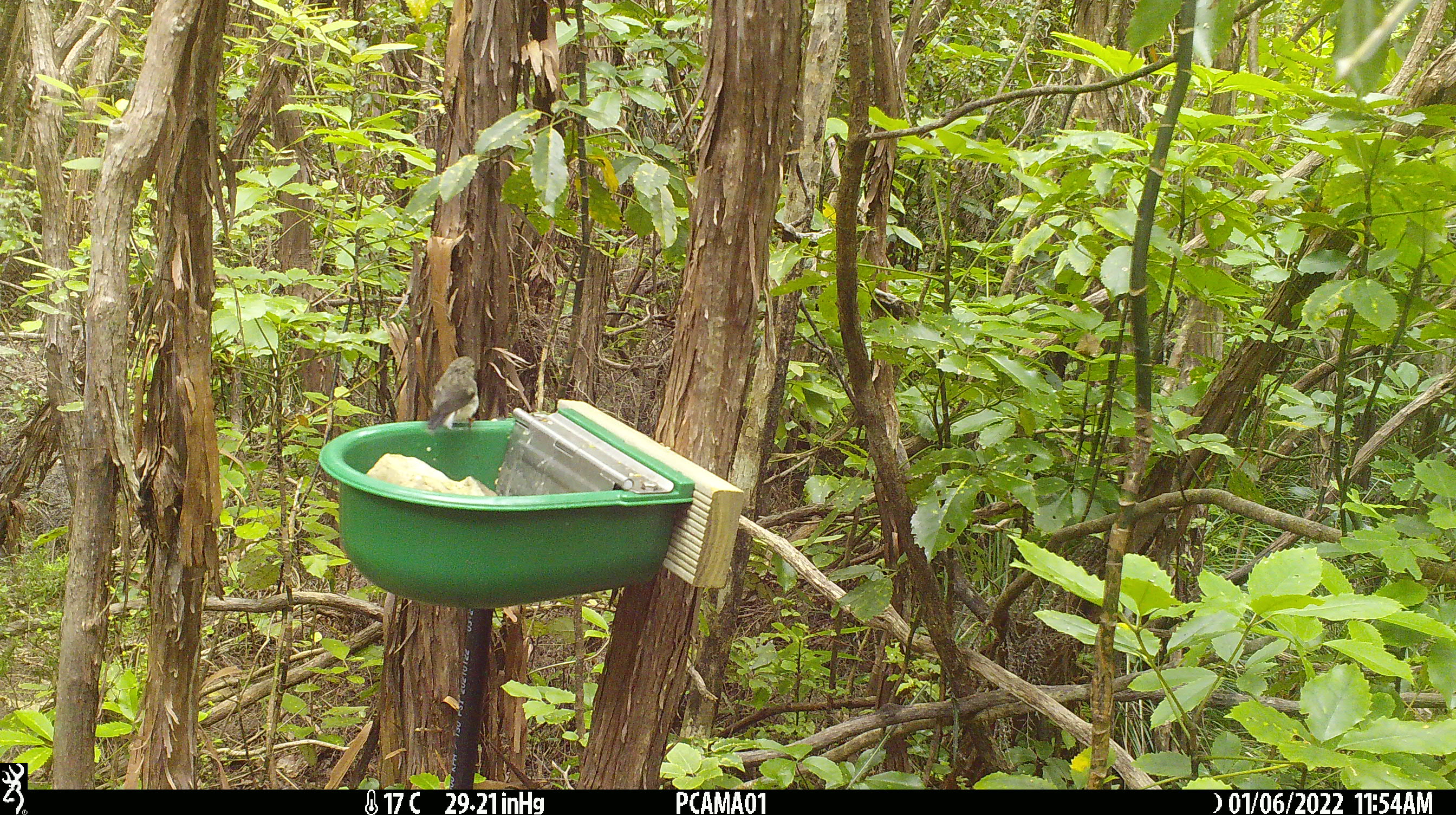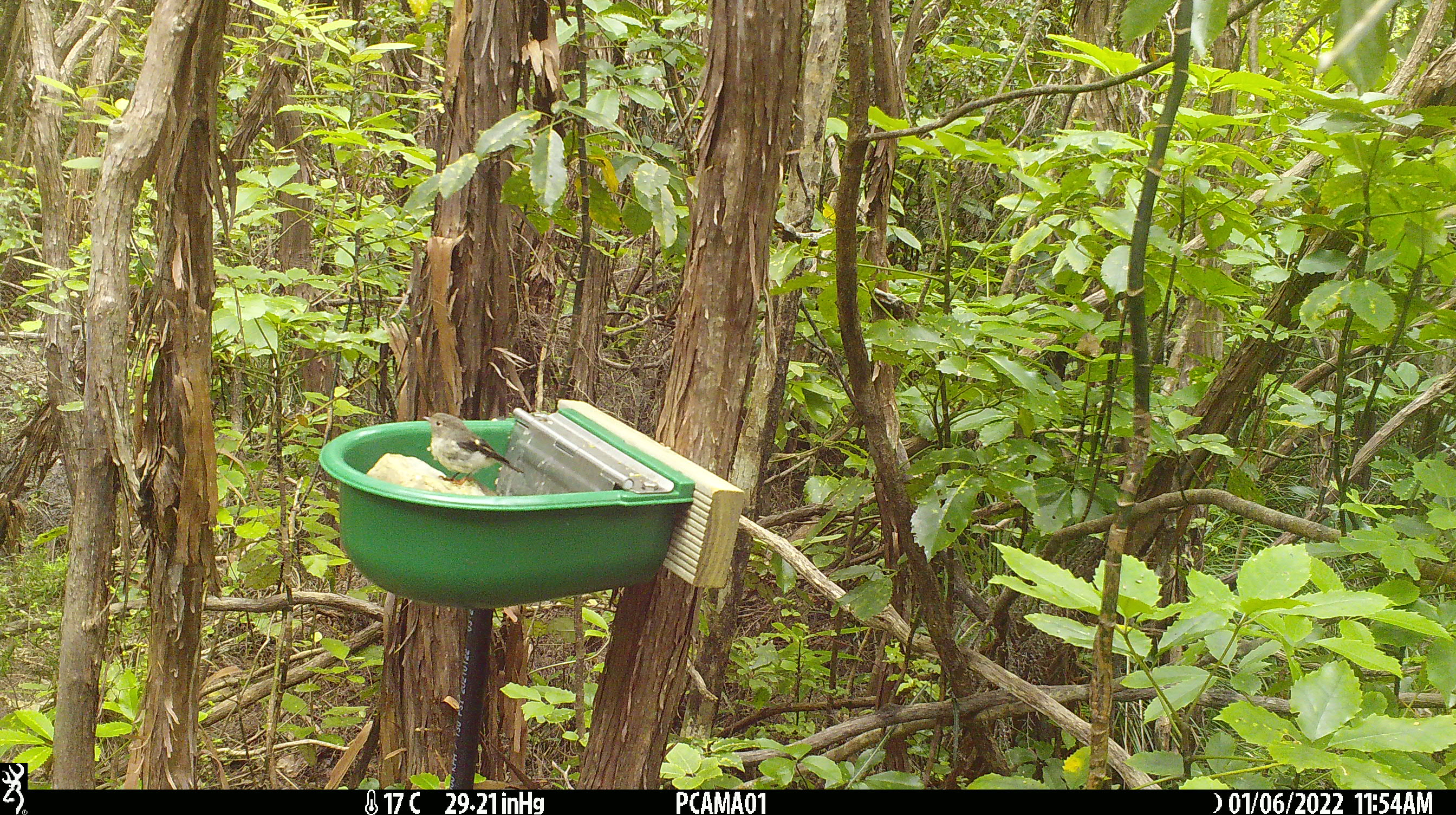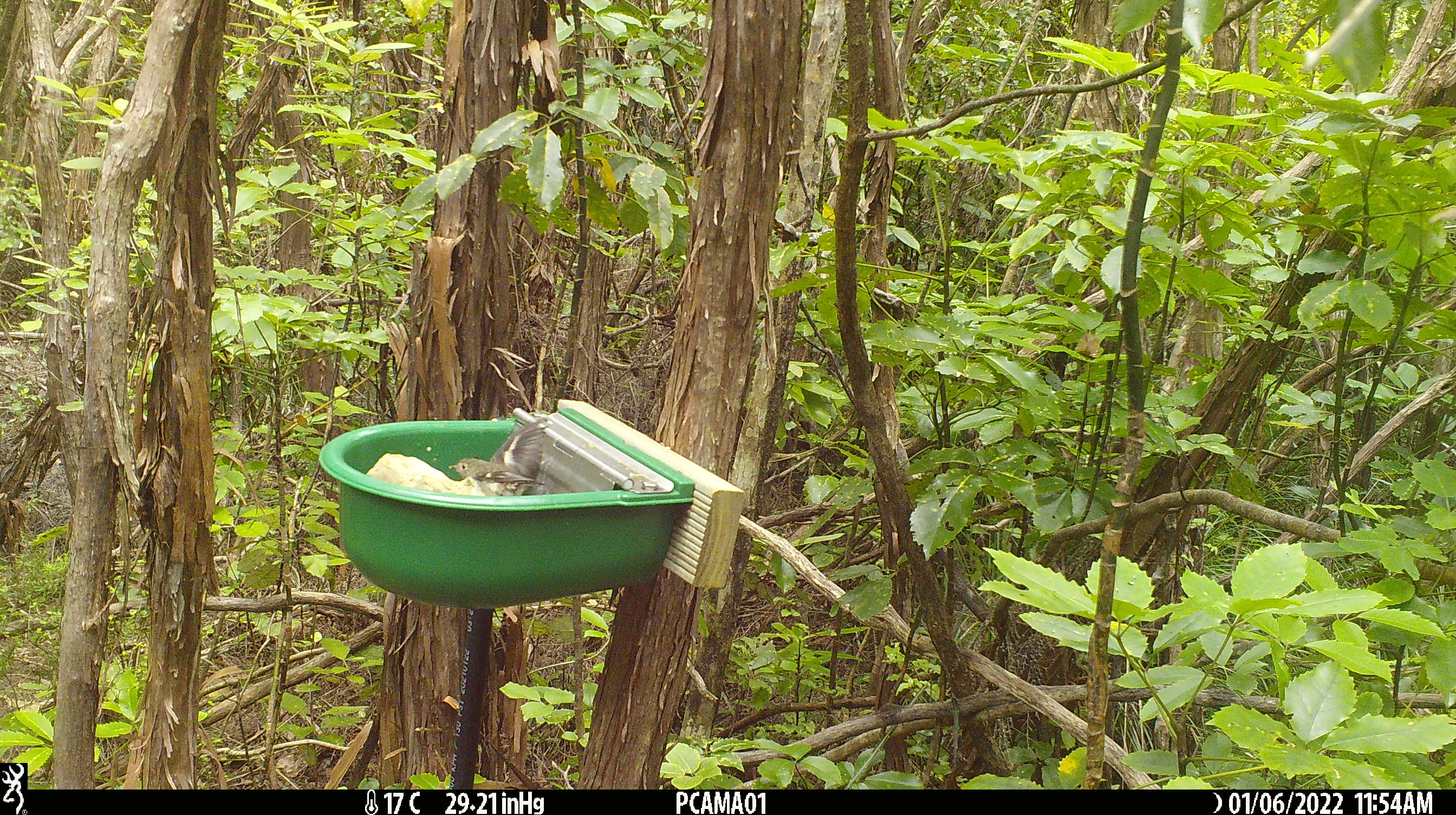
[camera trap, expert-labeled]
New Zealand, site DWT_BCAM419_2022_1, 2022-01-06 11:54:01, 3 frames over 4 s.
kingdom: Animalia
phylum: Chordata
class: Aves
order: Passeriformes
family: Petroicidae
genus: Petroica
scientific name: Petroica macrocephala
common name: tomtit